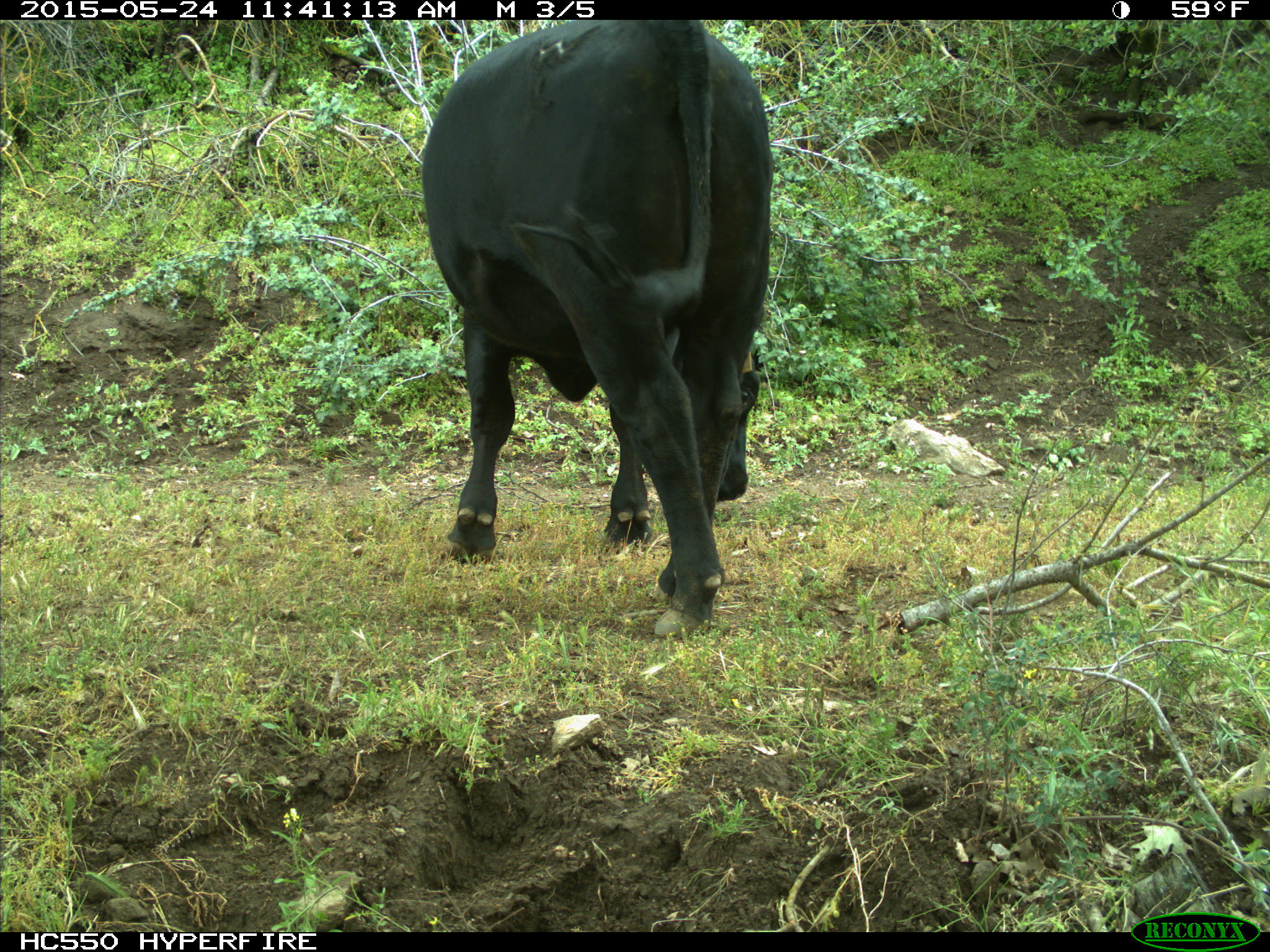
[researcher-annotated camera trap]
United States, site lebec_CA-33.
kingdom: Animalia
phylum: Chordata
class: Mammalia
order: Artiodactyla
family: Bovidae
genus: Bos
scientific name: Bos taurus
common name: domestic cow